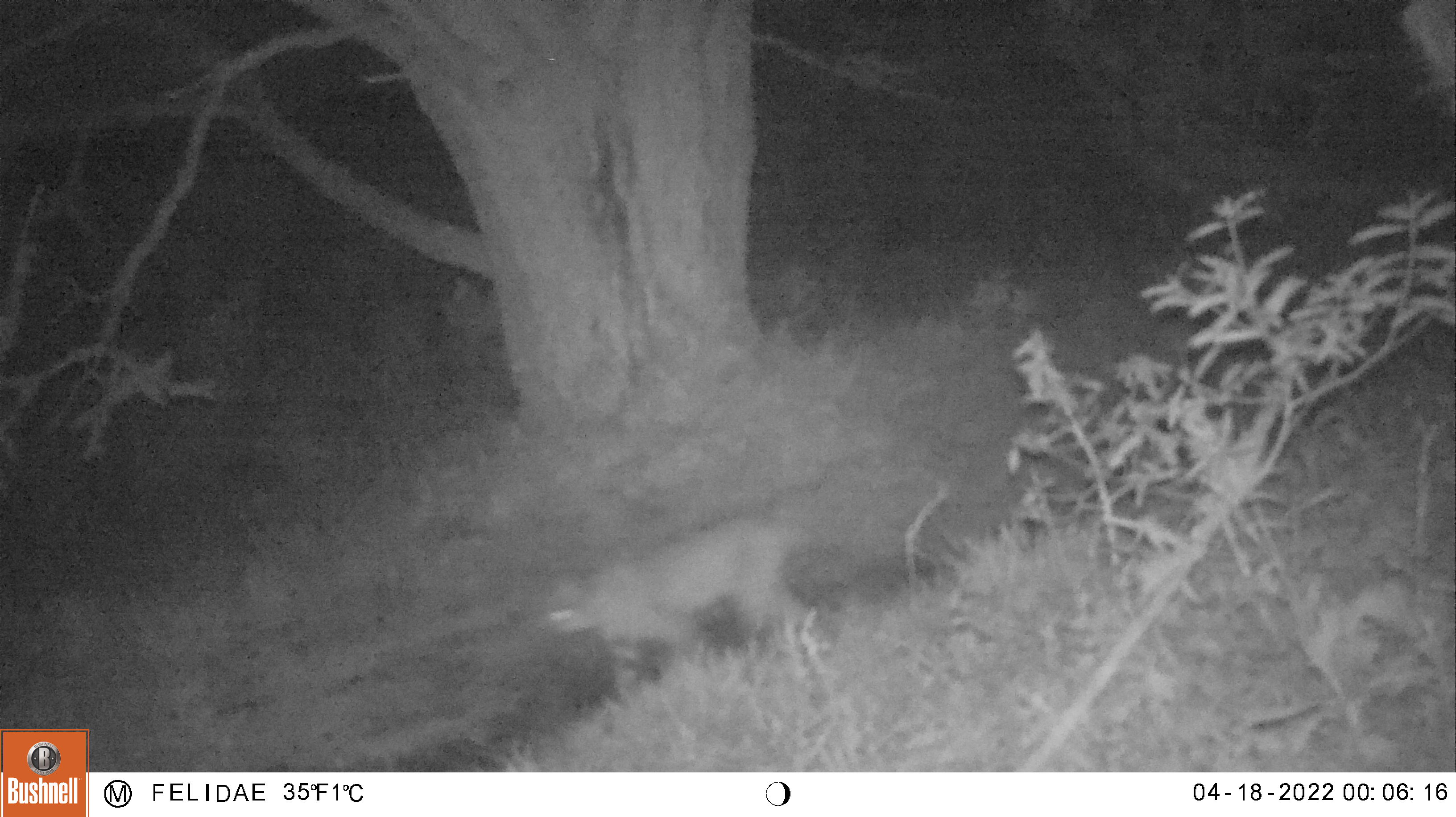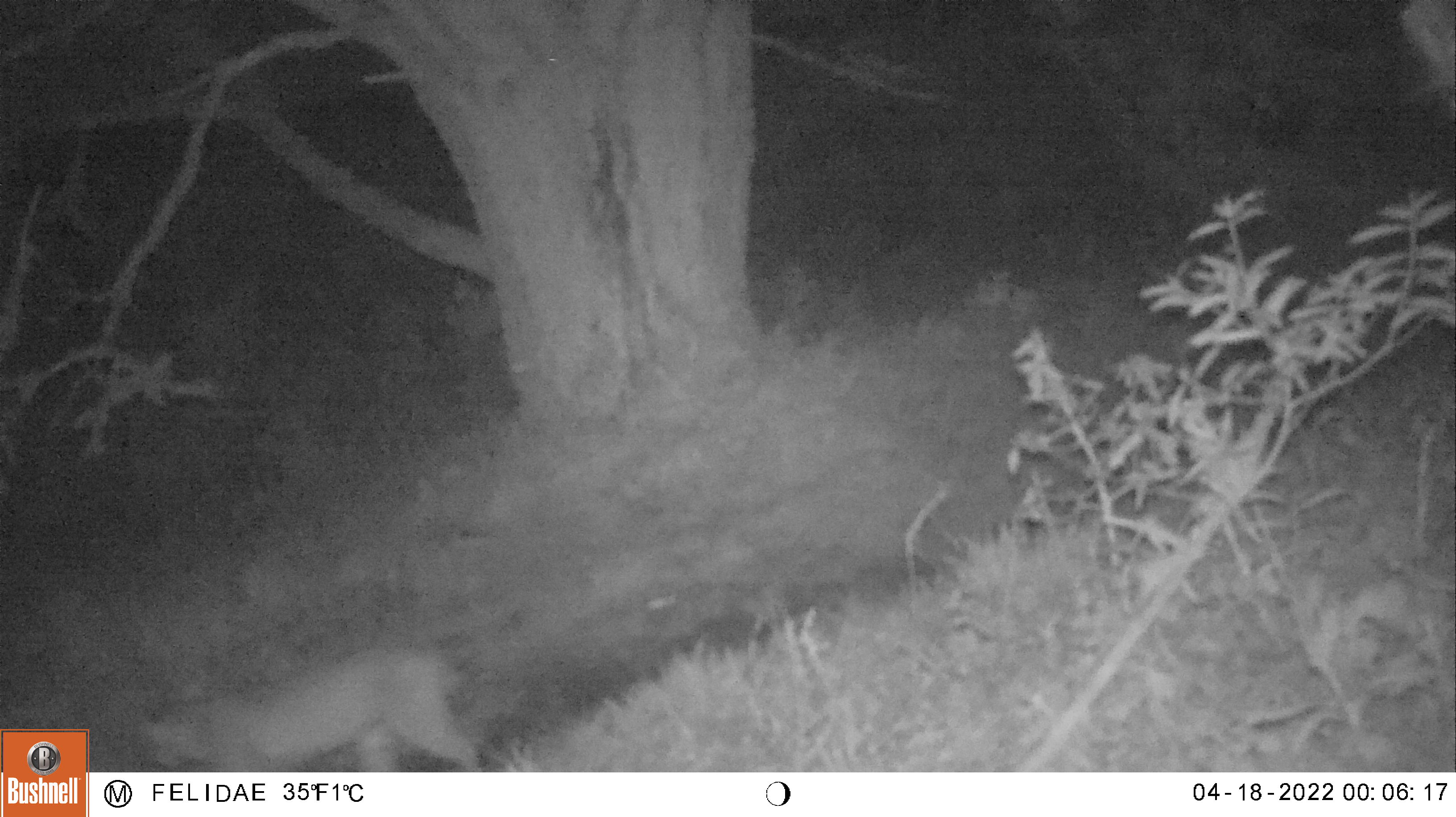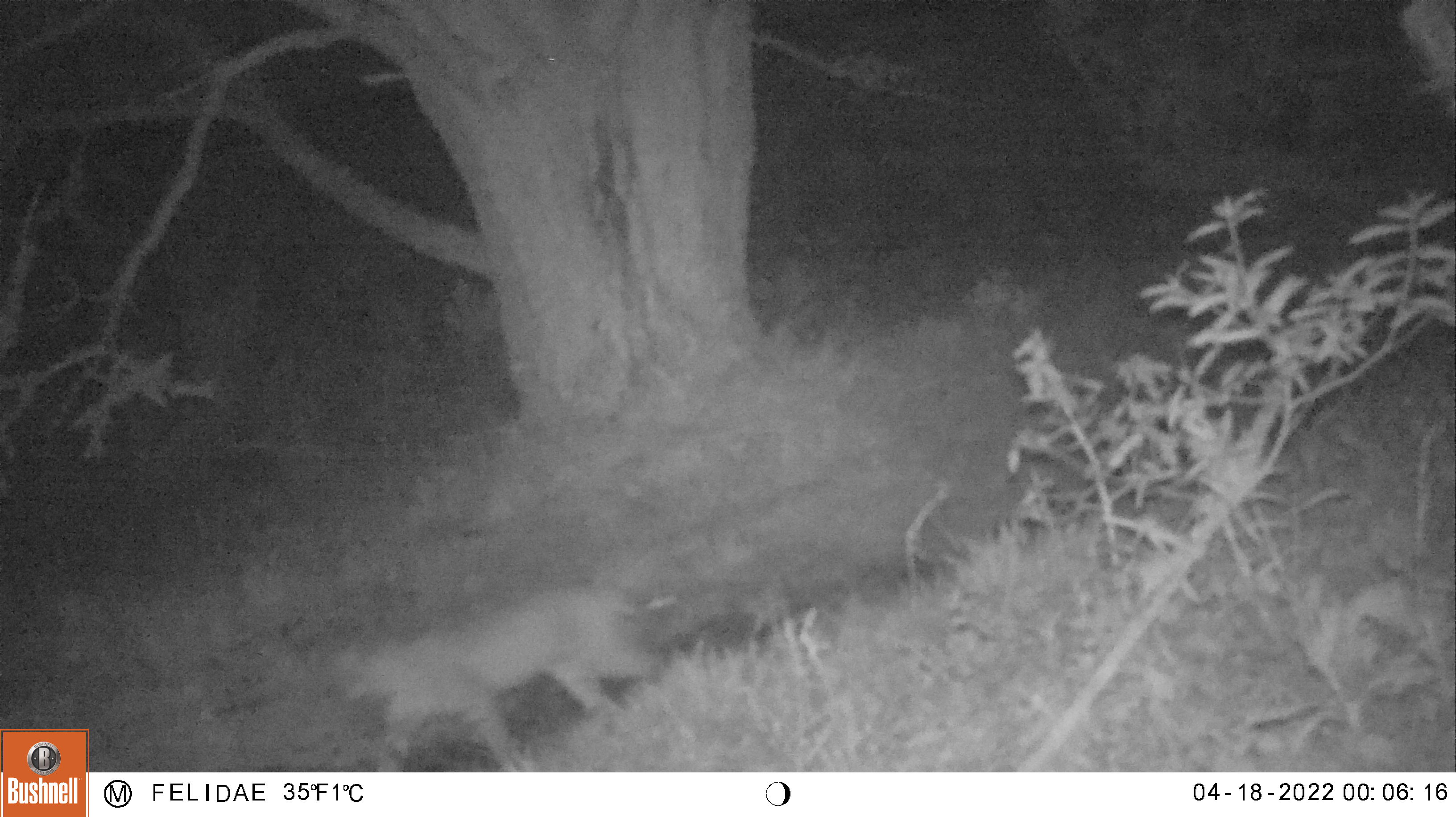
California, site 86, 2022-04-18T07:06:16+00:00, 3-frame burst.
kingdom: Animalia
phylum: Chordata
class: Mammalia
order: Carnivora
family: Felidae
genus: Lynx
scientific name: Lynx rufus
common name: bobcat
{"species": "bobcat (Lynx rufus)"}